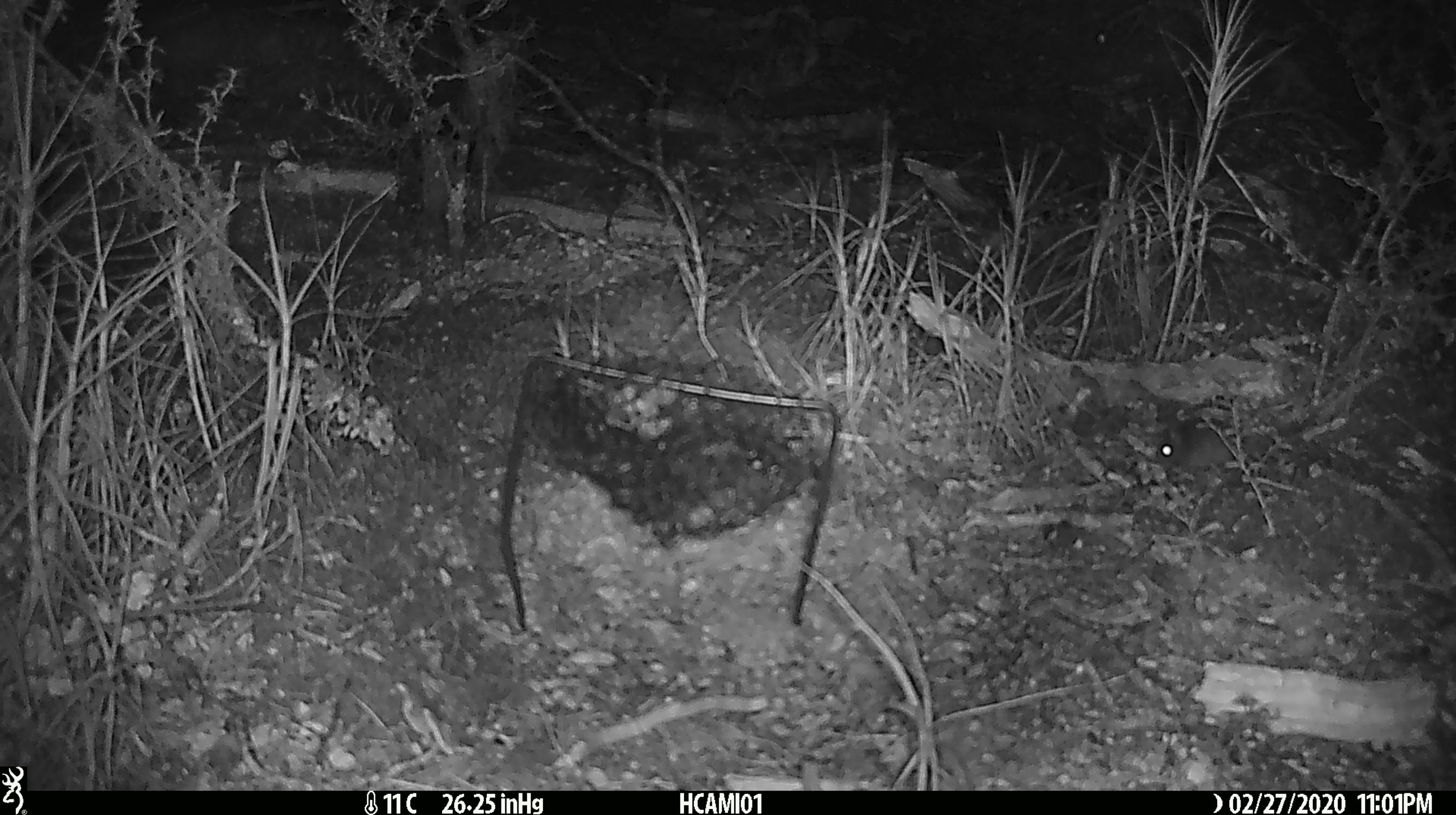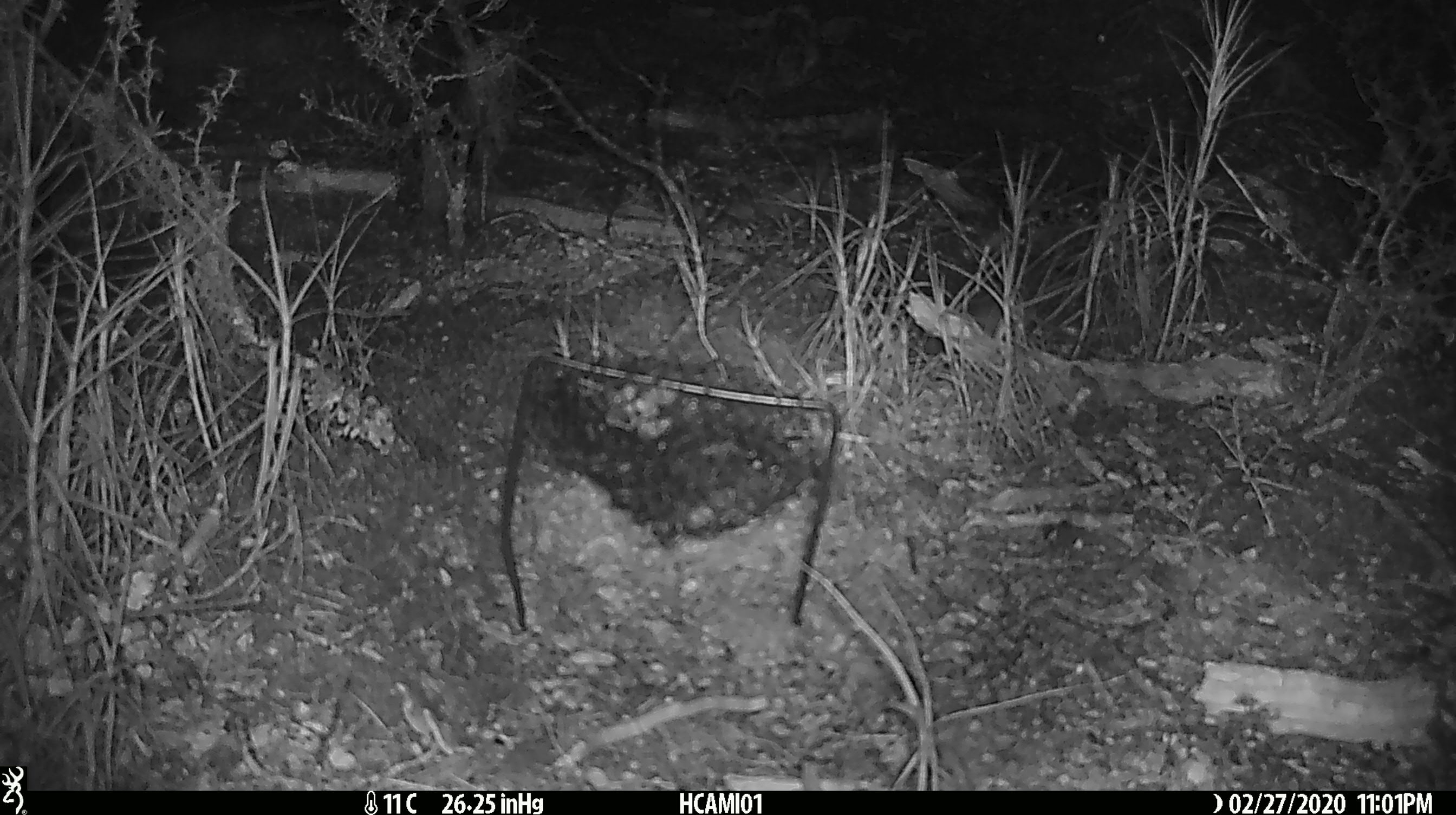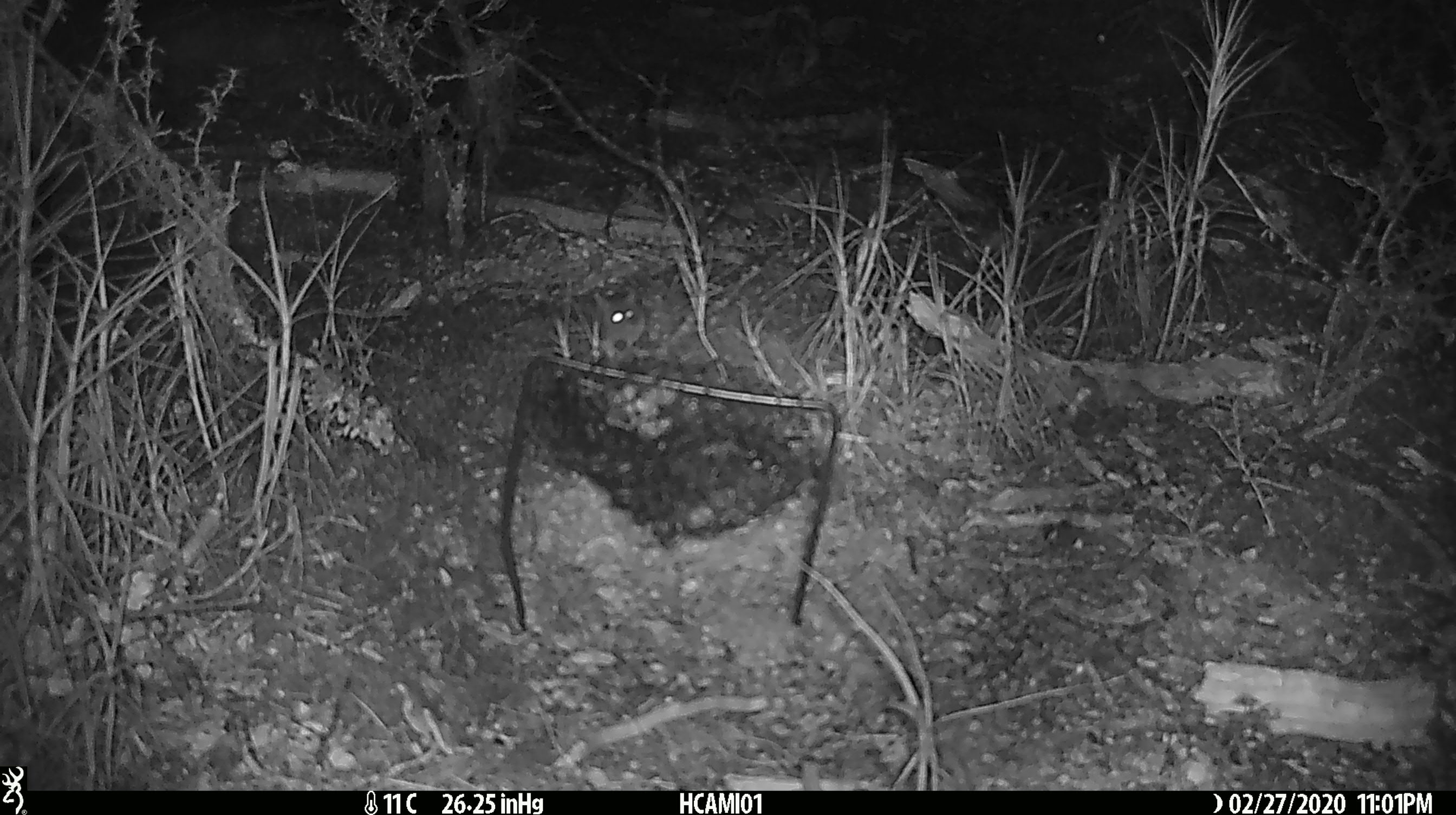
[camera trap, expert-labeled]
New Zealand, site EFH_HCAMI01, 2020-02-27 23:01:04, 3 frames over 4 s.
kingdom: Animalia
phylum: Chordata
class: Mammalia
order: Rodentia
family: Muridae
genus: Mus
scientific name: Mus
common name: mouse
Mouse (Mus).